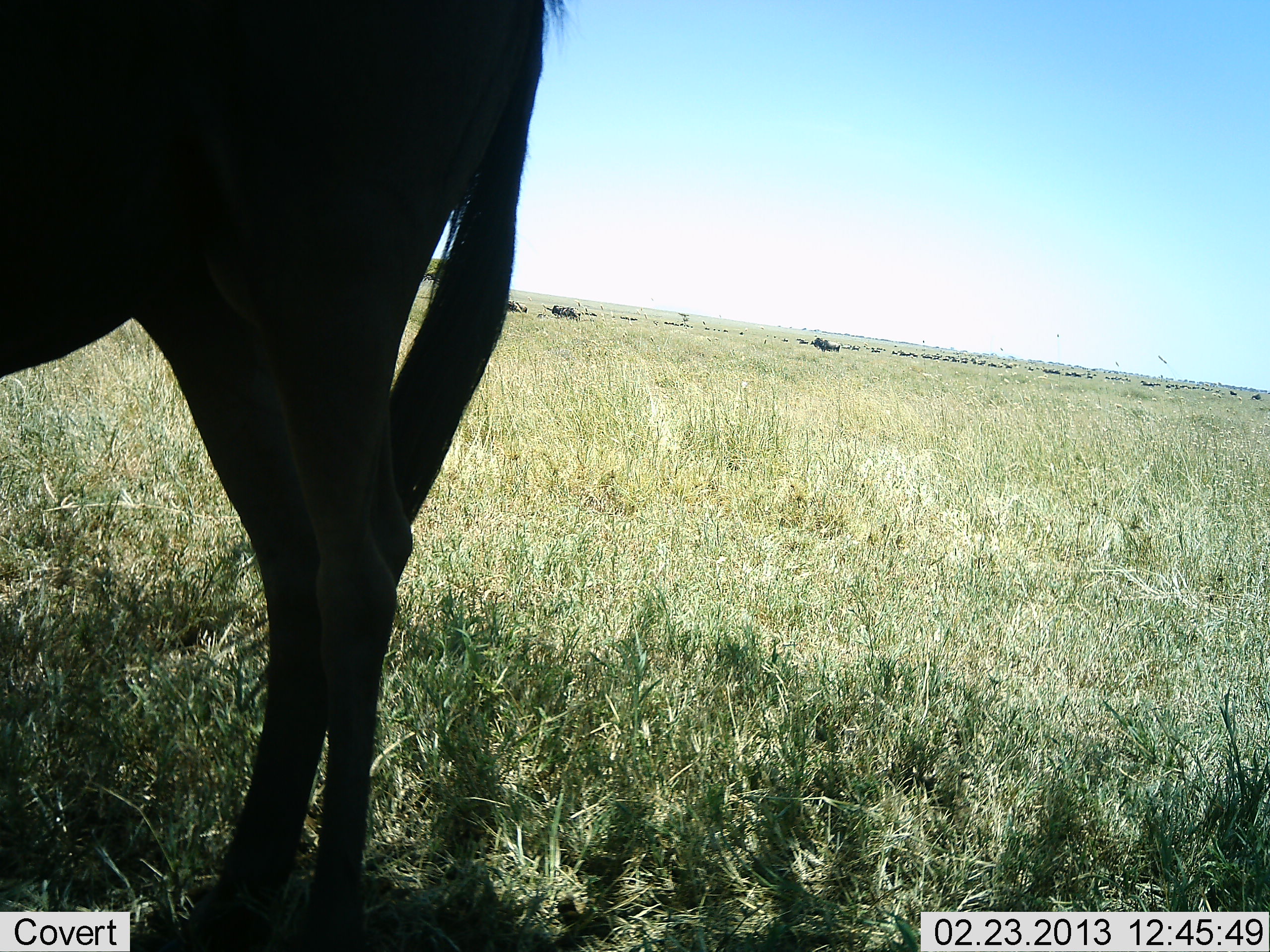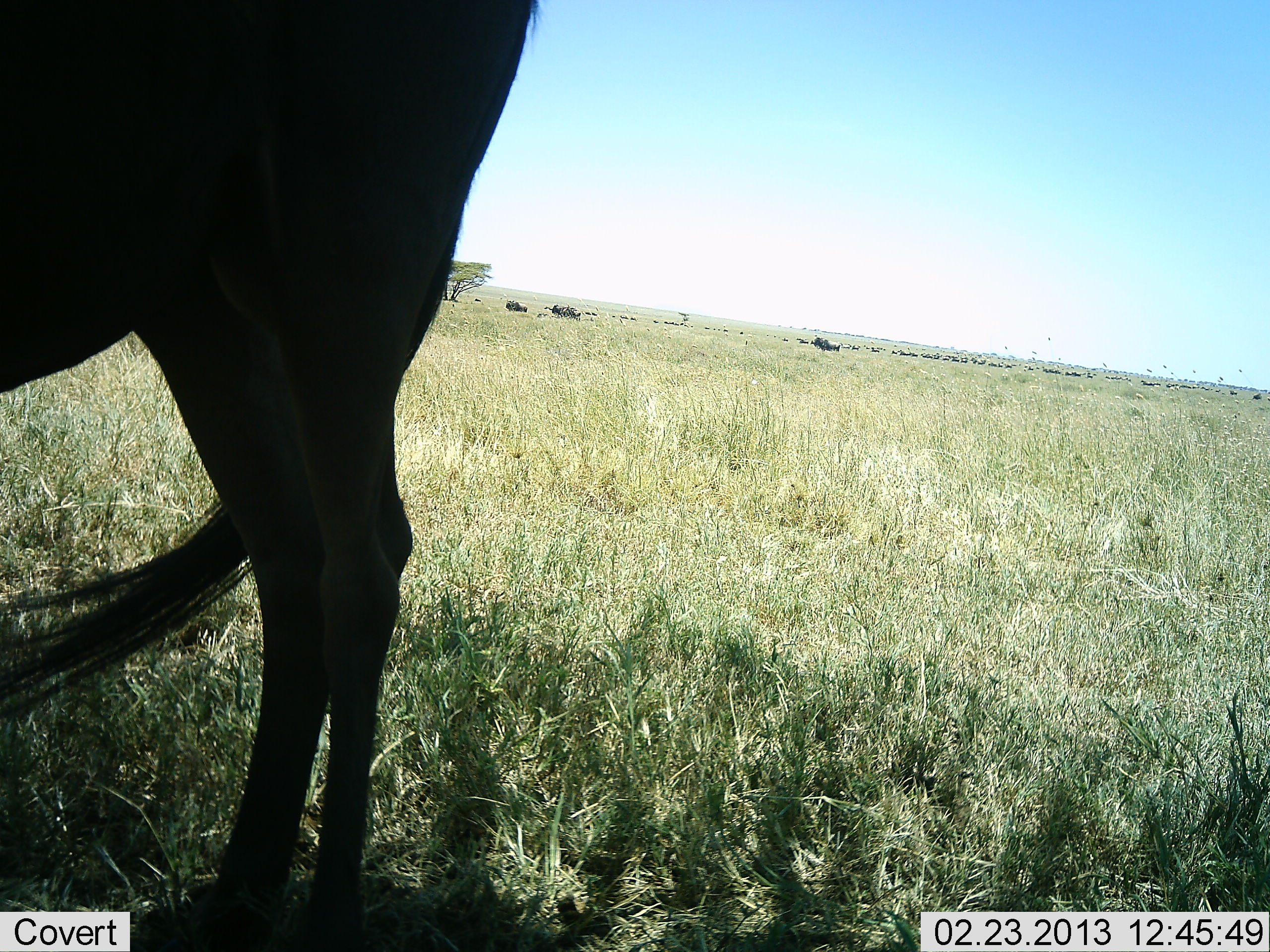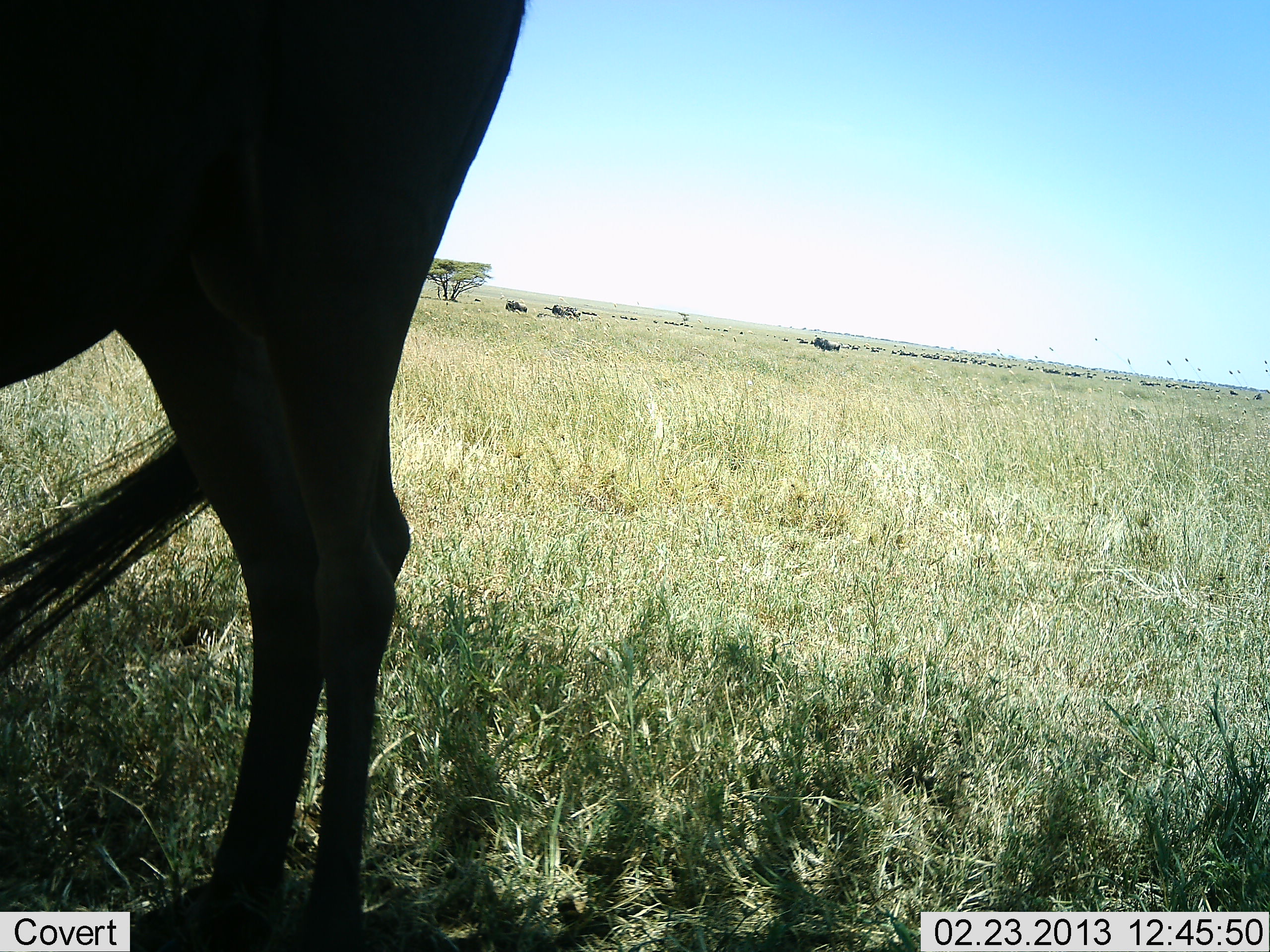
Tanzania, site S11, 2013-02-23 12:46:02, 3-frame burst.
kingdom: Animalia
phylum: Chordata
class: Mammalia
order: Artiodactyla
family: Bovidae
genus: Connochaetes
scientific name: Connochaetes taurinus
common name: blue wildebeest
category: wildebeest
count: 1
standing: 90%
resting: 0%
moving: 14%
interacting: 0%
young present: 0%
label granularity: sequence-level